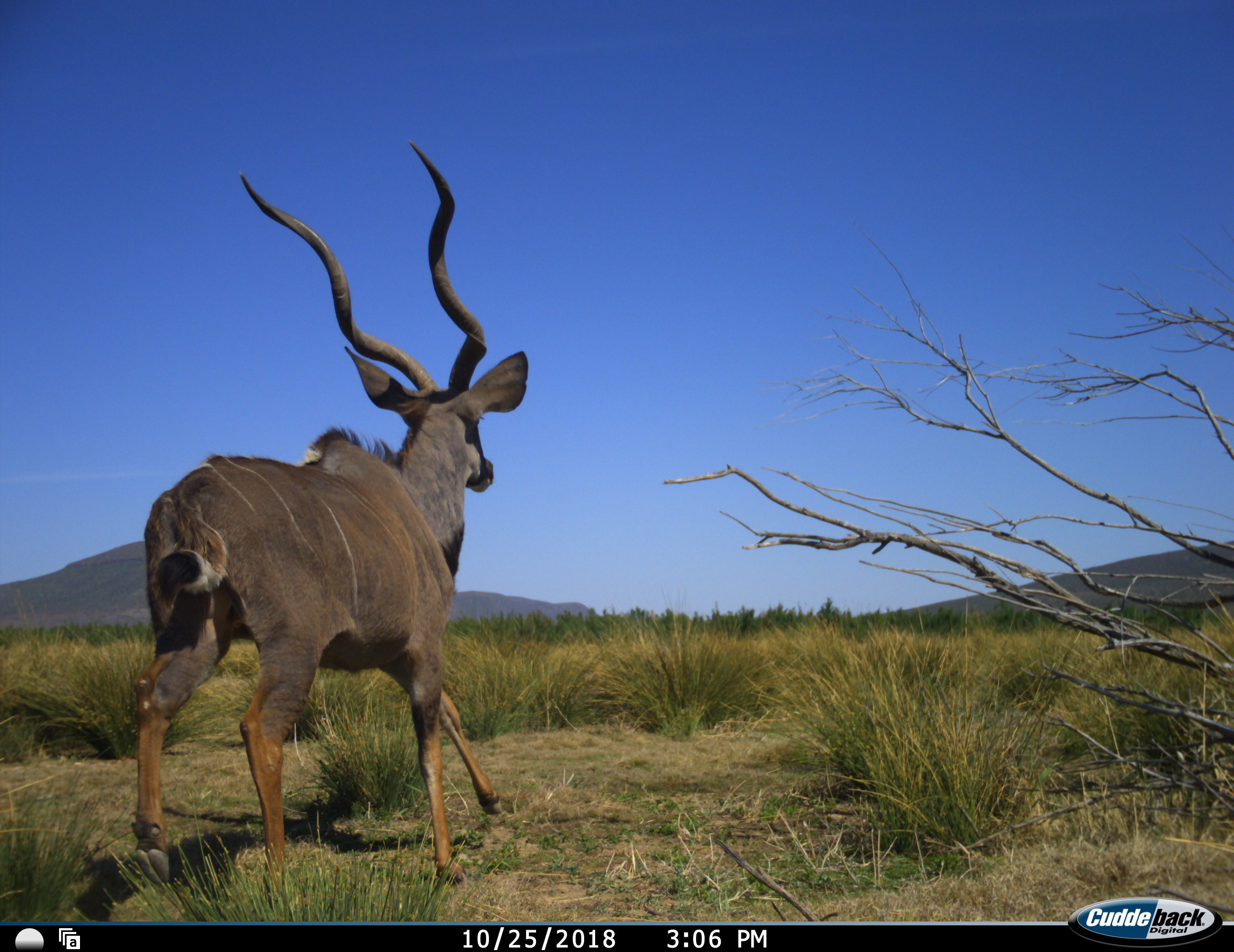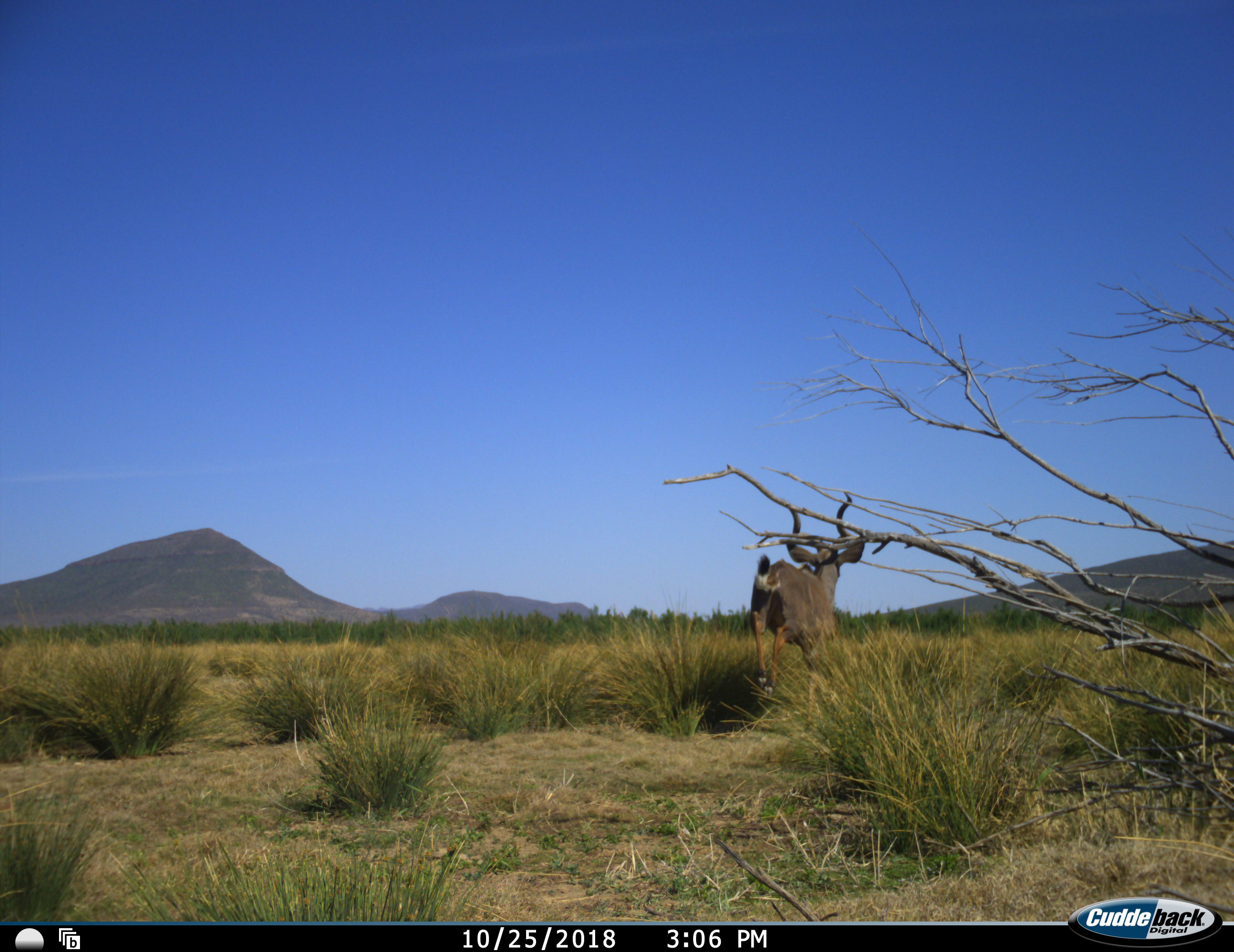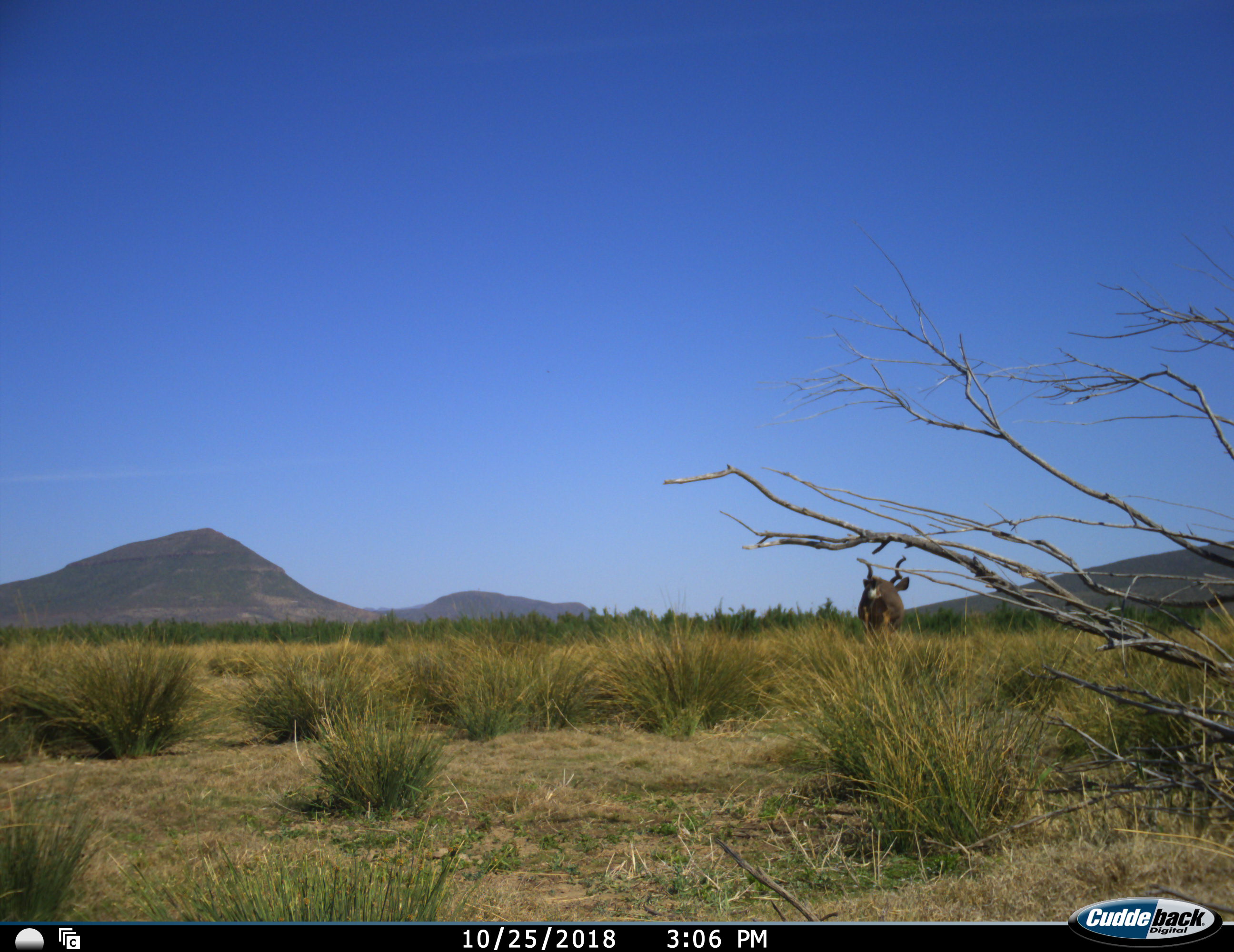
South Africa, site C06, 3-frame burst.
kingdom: Animalia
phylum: Chordata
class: Mammalia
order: Artiodactyla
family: Bovidae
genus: Tragelaphus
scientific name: Tragelaphus strepsiceros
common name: greater kudu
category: kudu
Kudu (greater kudu) (Tragelaphus strepsiceros), count 1. Behavior (volunteer vote fractions): standing 11%, resting 0%, moving 100%, interacting 0%. Young present (vote fraction): 0%. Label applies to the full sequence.